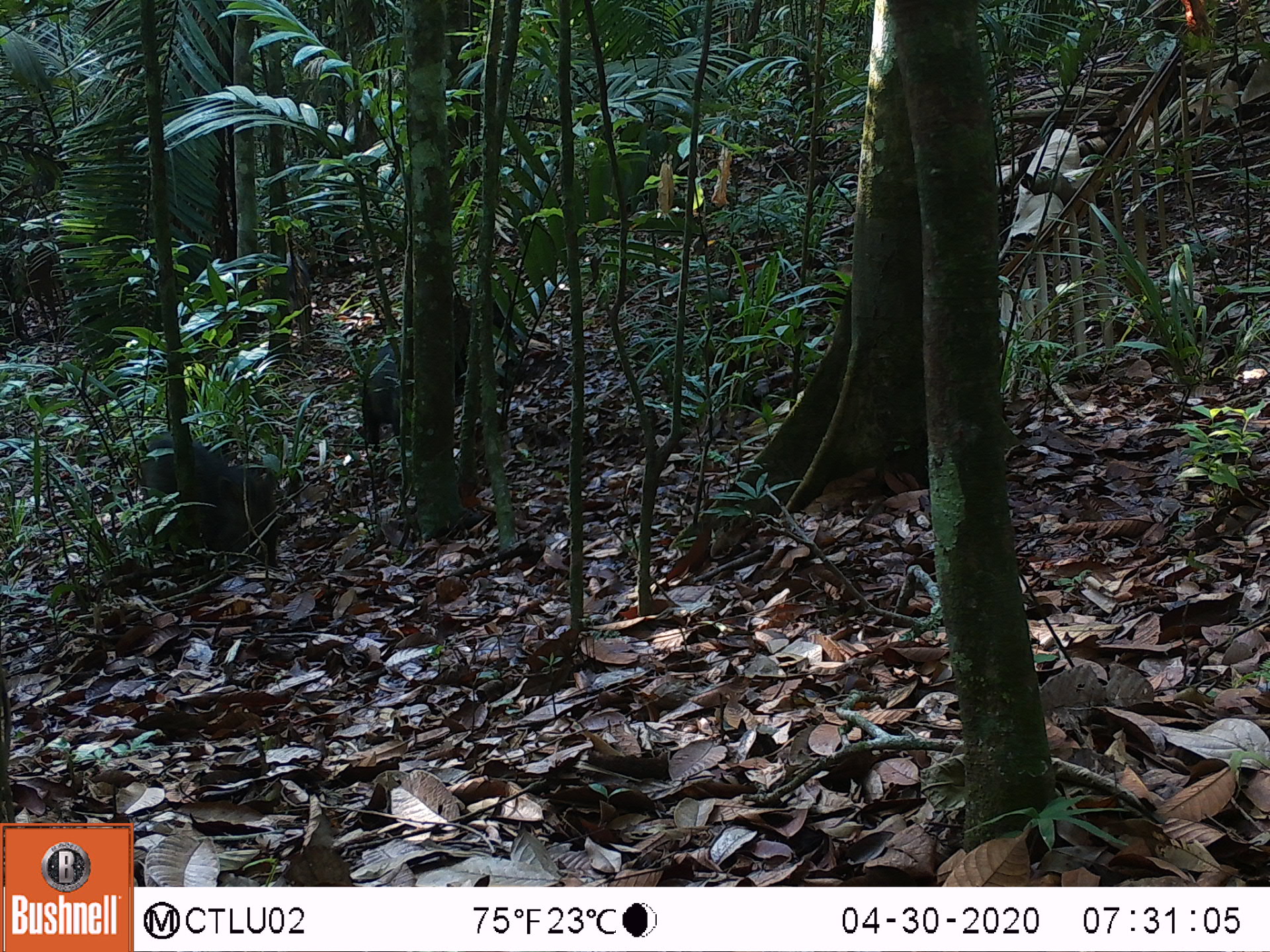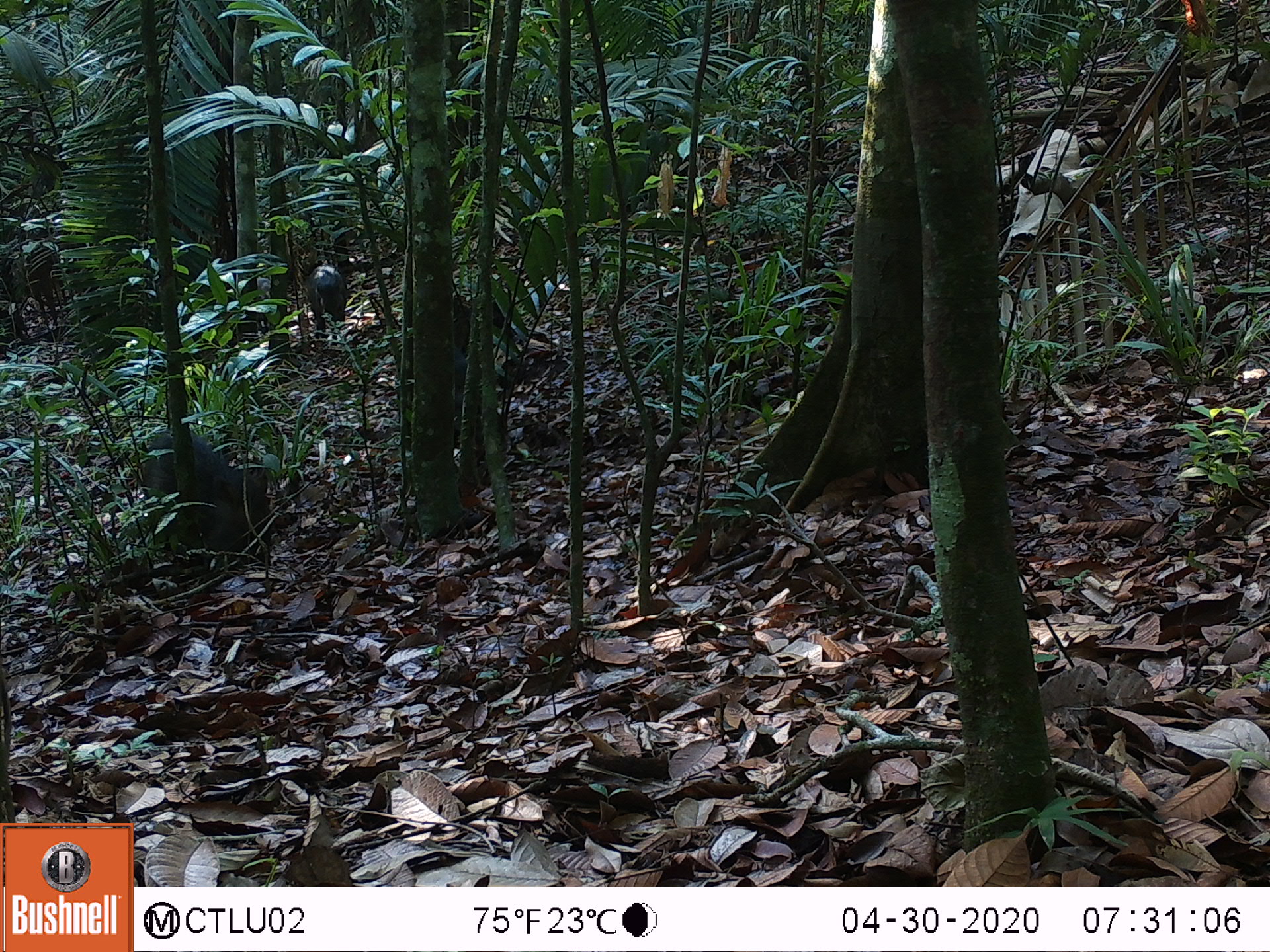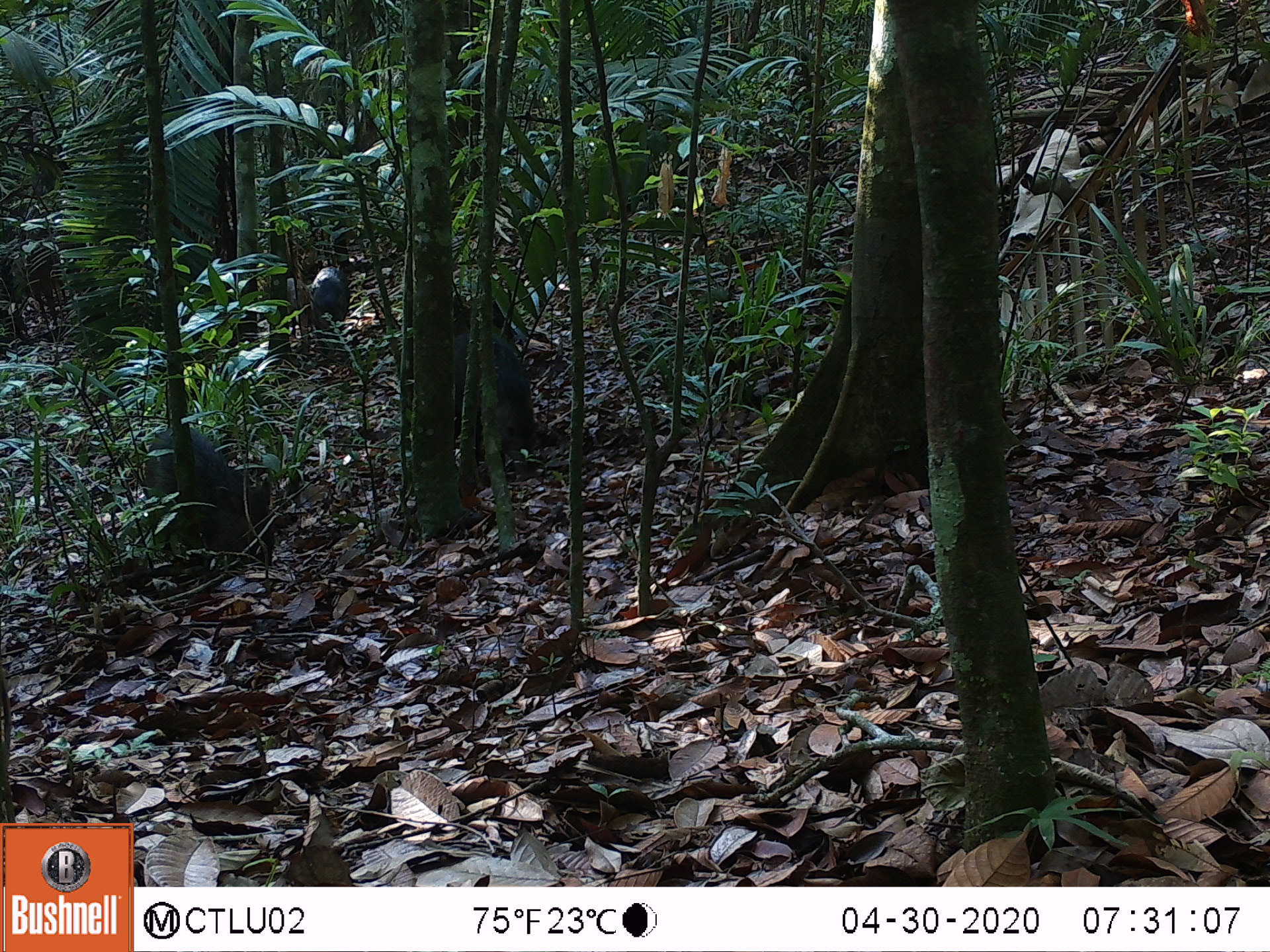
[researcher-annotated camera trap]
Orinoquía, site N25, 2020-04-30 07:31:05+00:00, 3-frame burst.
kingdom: Animalia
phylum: Chordata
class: Mammalia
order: Artiodactyla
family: Tayassuidae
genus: Pecari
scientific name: Pecari tajacu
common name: collared peccary